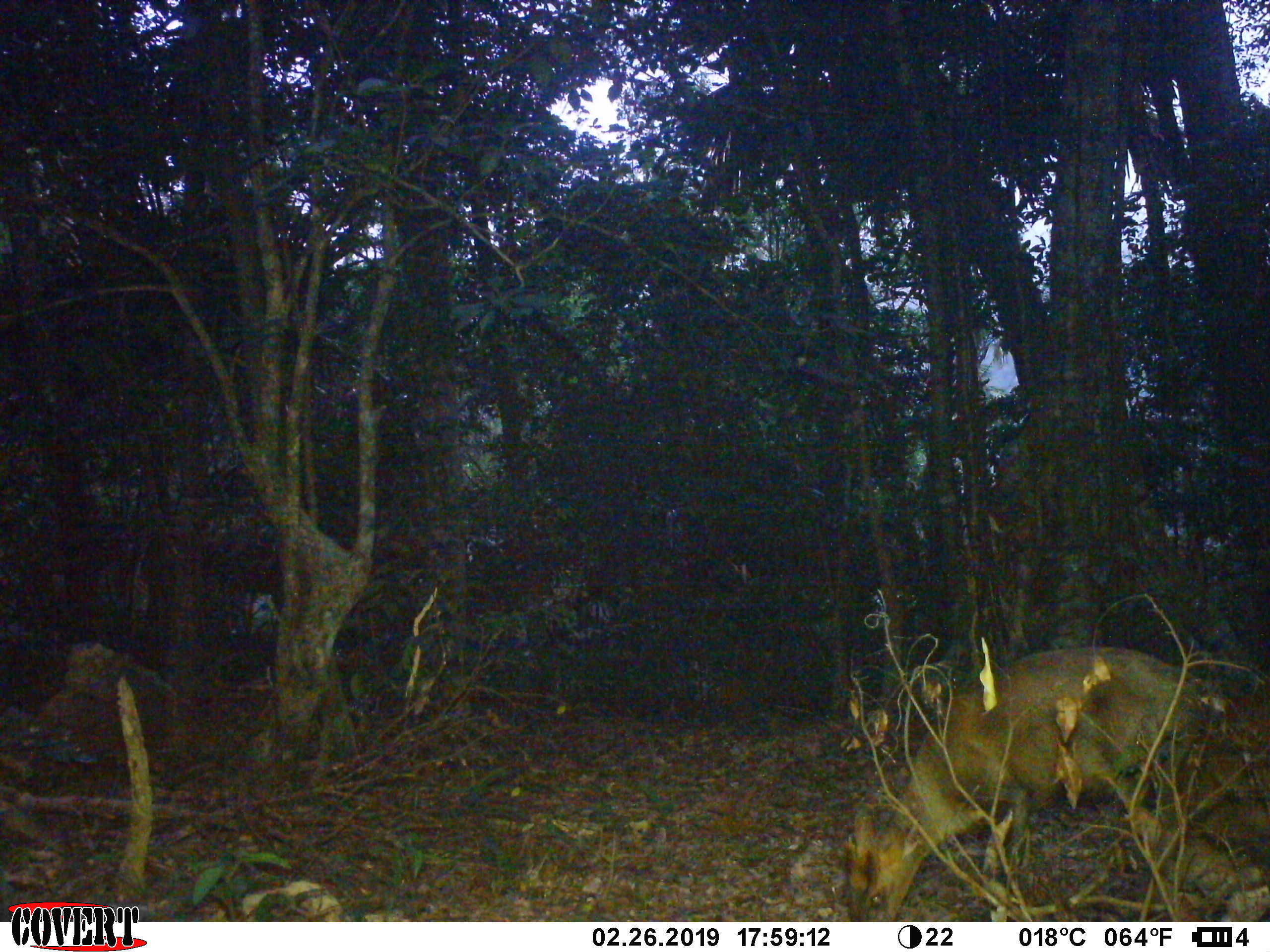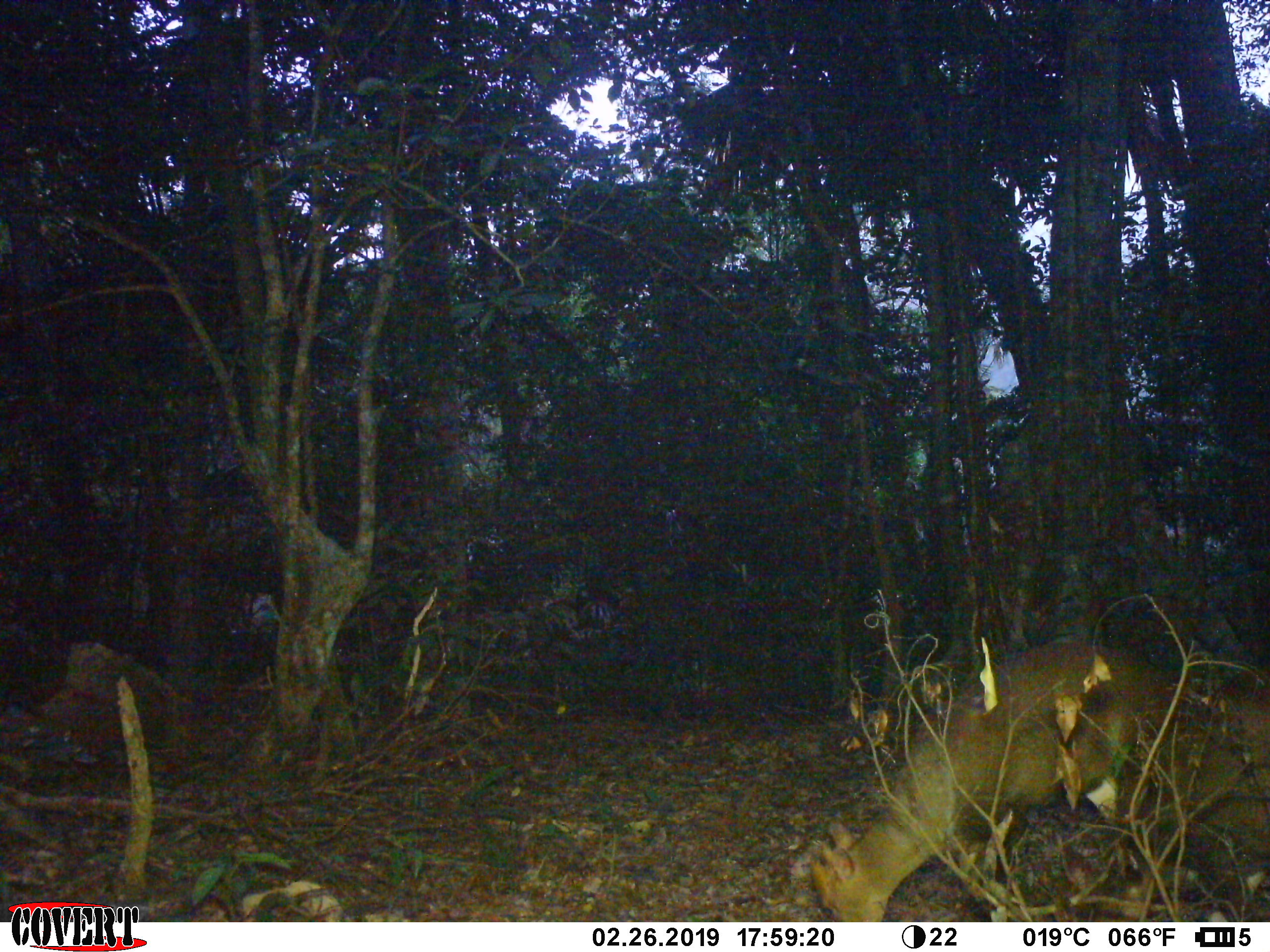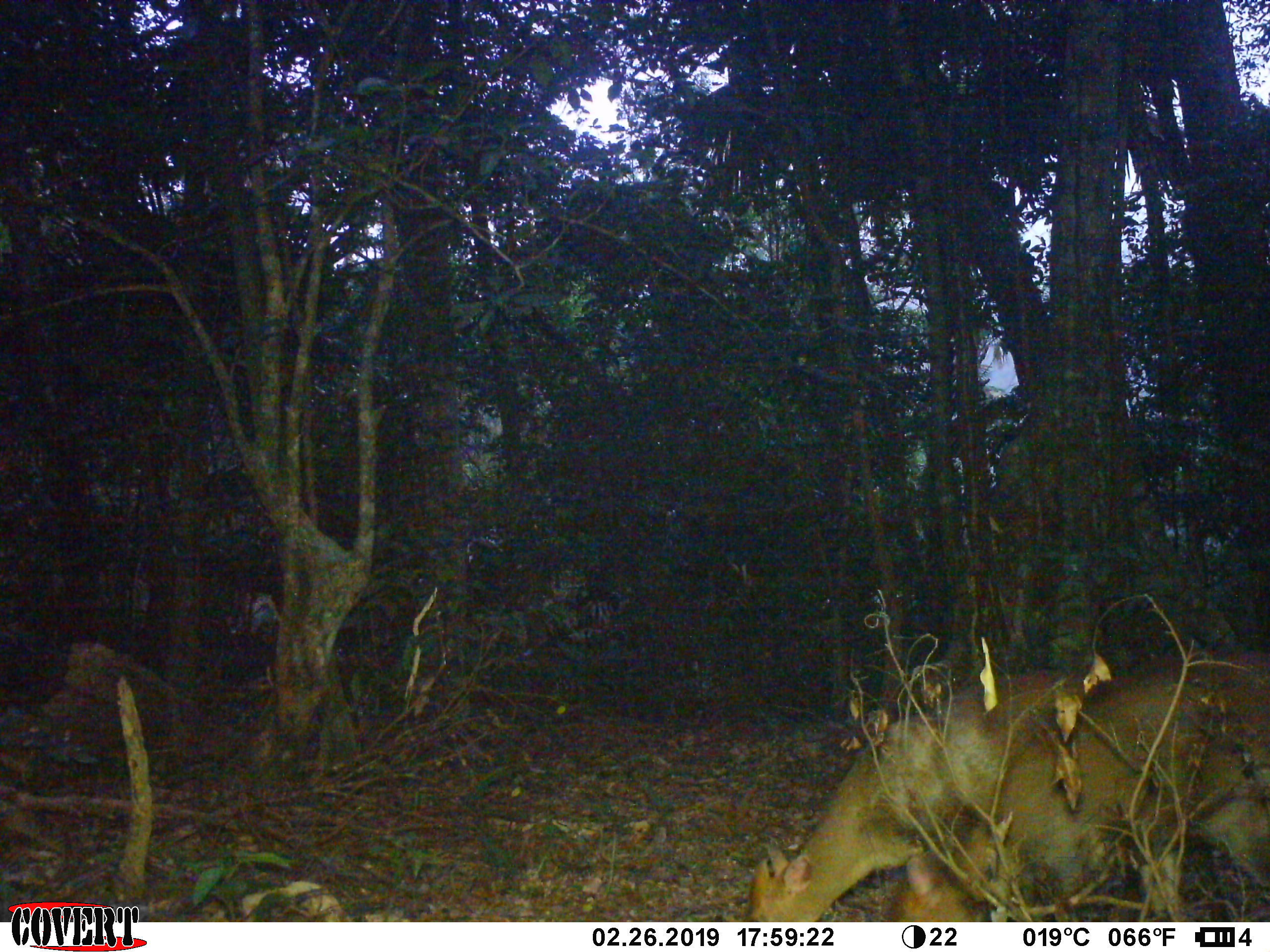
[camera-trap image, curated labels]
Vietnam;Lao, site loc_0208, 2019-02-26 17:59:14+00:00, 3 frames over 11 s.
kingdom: Animalia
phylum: Chordata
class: Mammalia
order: Artiodactyla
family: Cervidae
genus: Muntiacus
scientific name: Muntiacus rooseveltorum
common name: roosevelt's muntjac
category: roosevelts muntjac group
Roosevelts muntjac group (roosevelt's muntjac) (Muntiacus rooseveltorum). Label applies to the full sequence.